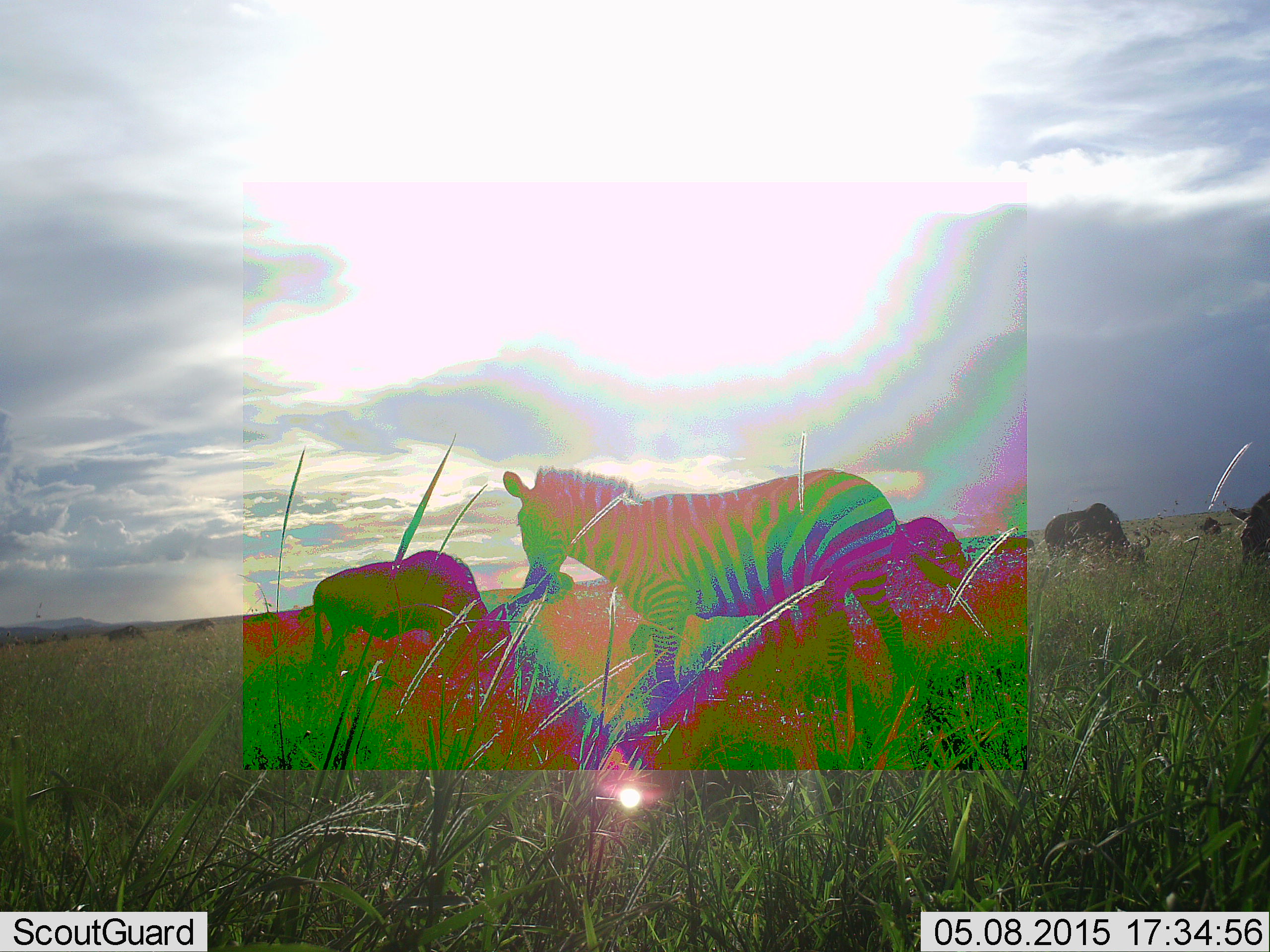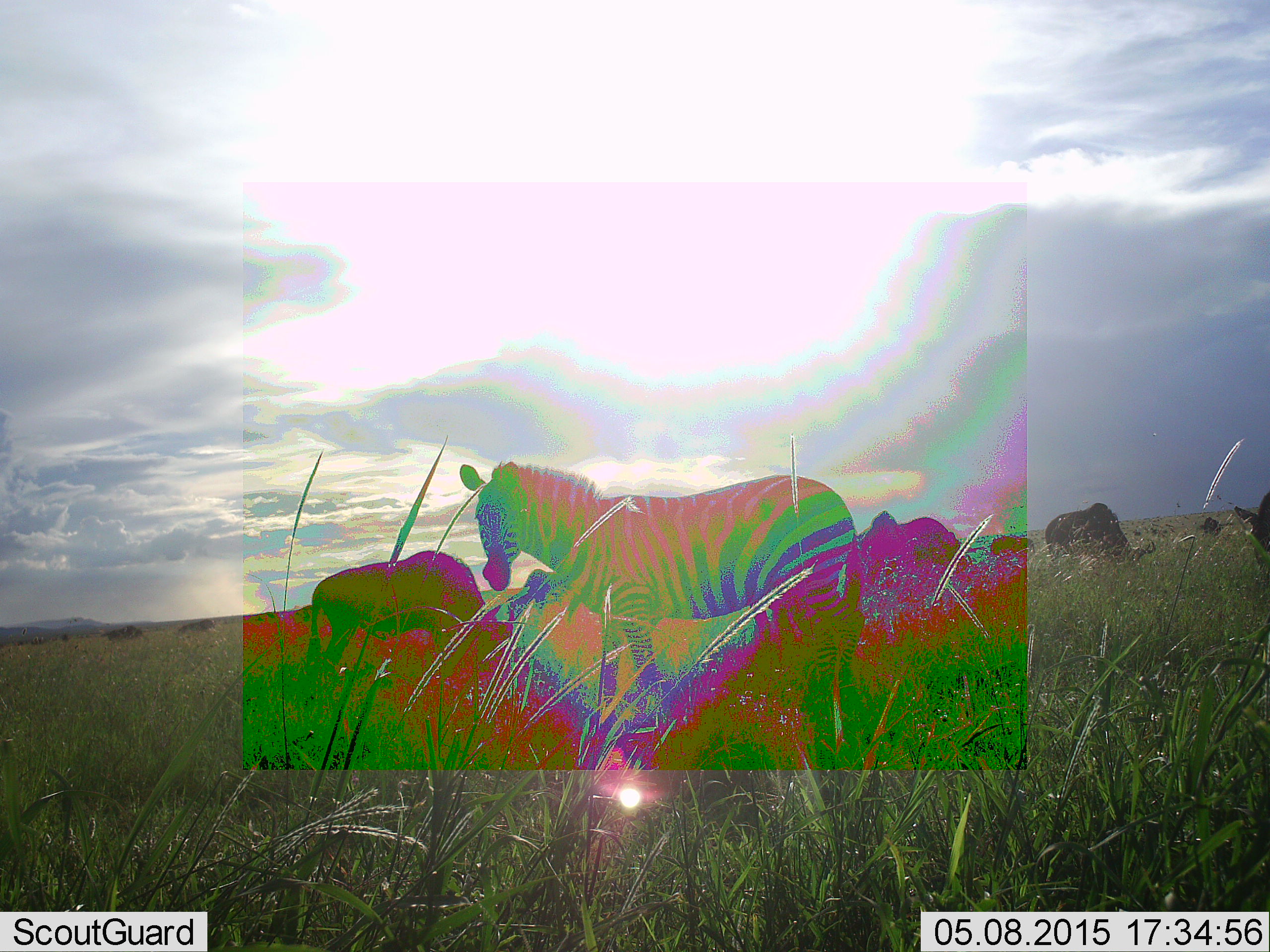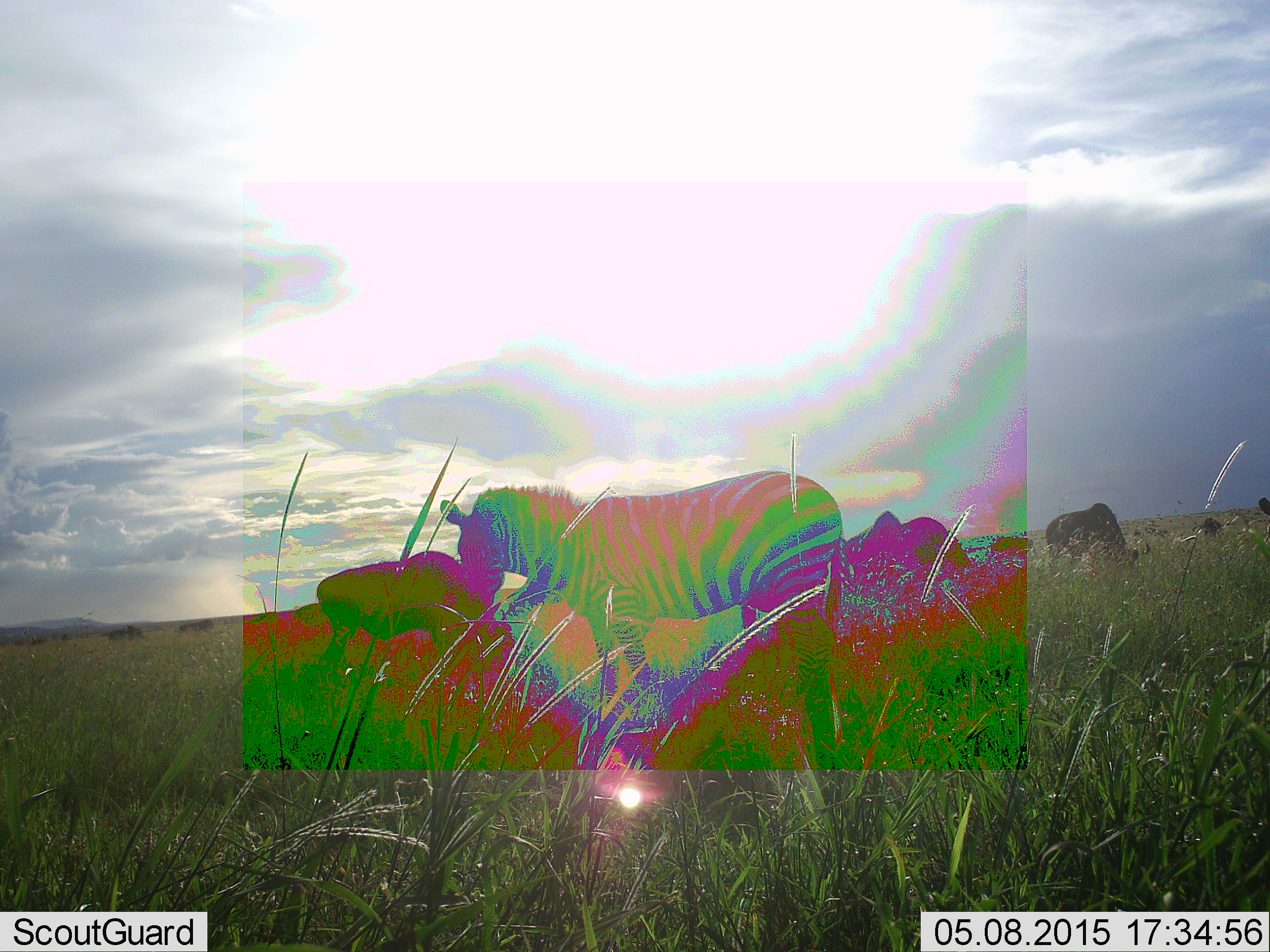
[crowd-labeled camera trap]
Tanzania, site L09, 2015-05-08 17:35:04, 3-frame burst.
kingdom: Animalia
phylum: Chordata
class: Mammalia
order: Artiodactyla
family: Bovidae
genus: Connochaetes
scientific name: Connochaetes taurinus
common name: blue wildebeest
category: wildebeest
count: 6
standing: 36%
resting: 0%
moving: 9%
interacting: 0%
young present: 0%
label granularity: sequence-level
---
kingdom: Animalia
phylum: Chordata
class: Mammalia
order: Perissodactyla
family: Equidae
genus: Equus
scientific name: Equus quagga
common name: plains zebra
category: zebra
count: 1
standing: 73%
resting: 0%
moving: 33%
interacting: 7%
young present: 0%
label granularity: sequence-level